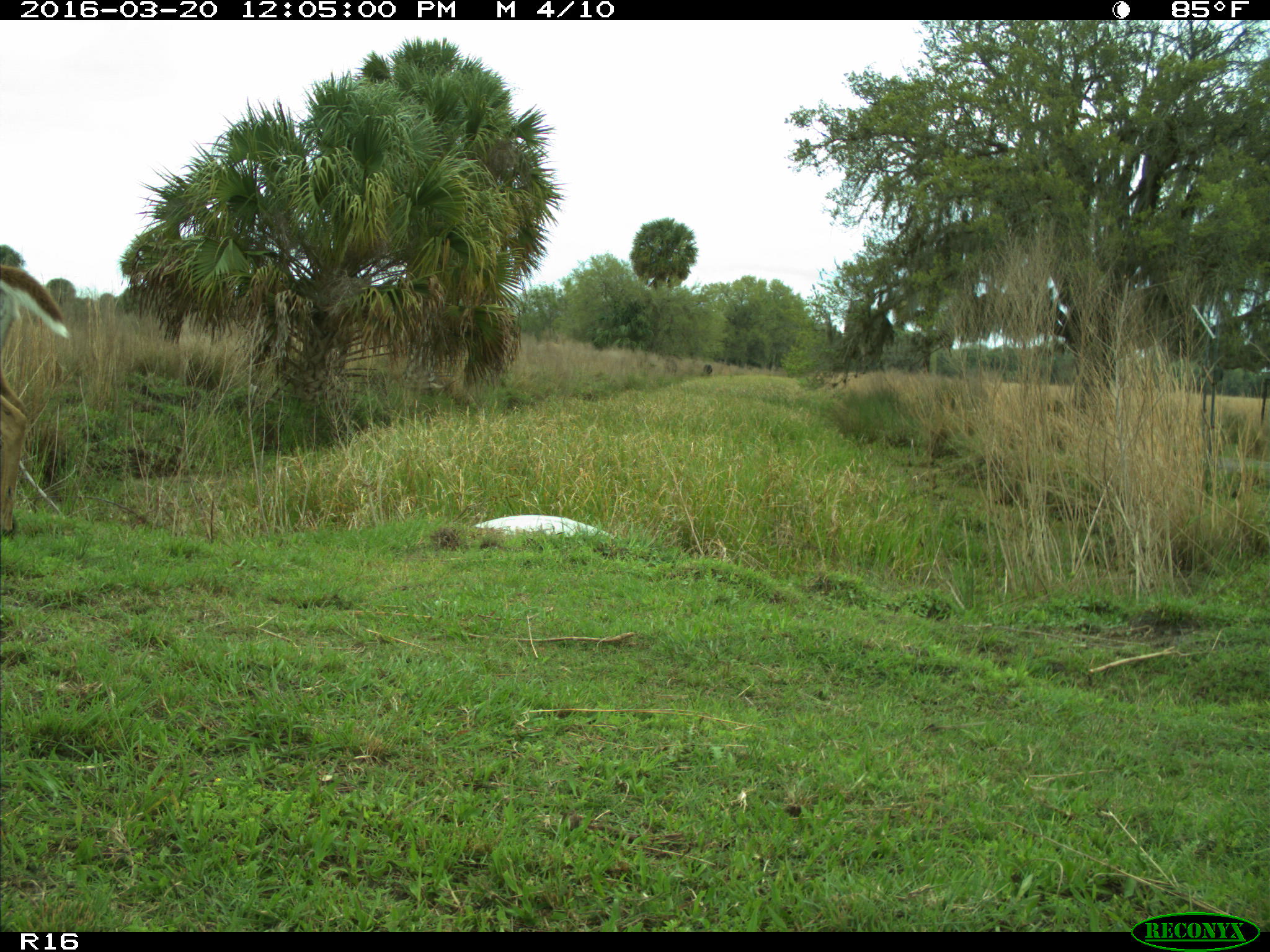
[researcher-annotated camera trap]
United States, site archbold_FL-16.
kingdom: Animalia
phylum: Chordata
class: Mammalia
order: Artiodactyla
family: Cervidae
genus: Odocoileus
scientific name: Odocoileus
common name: deer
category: unidentified deer